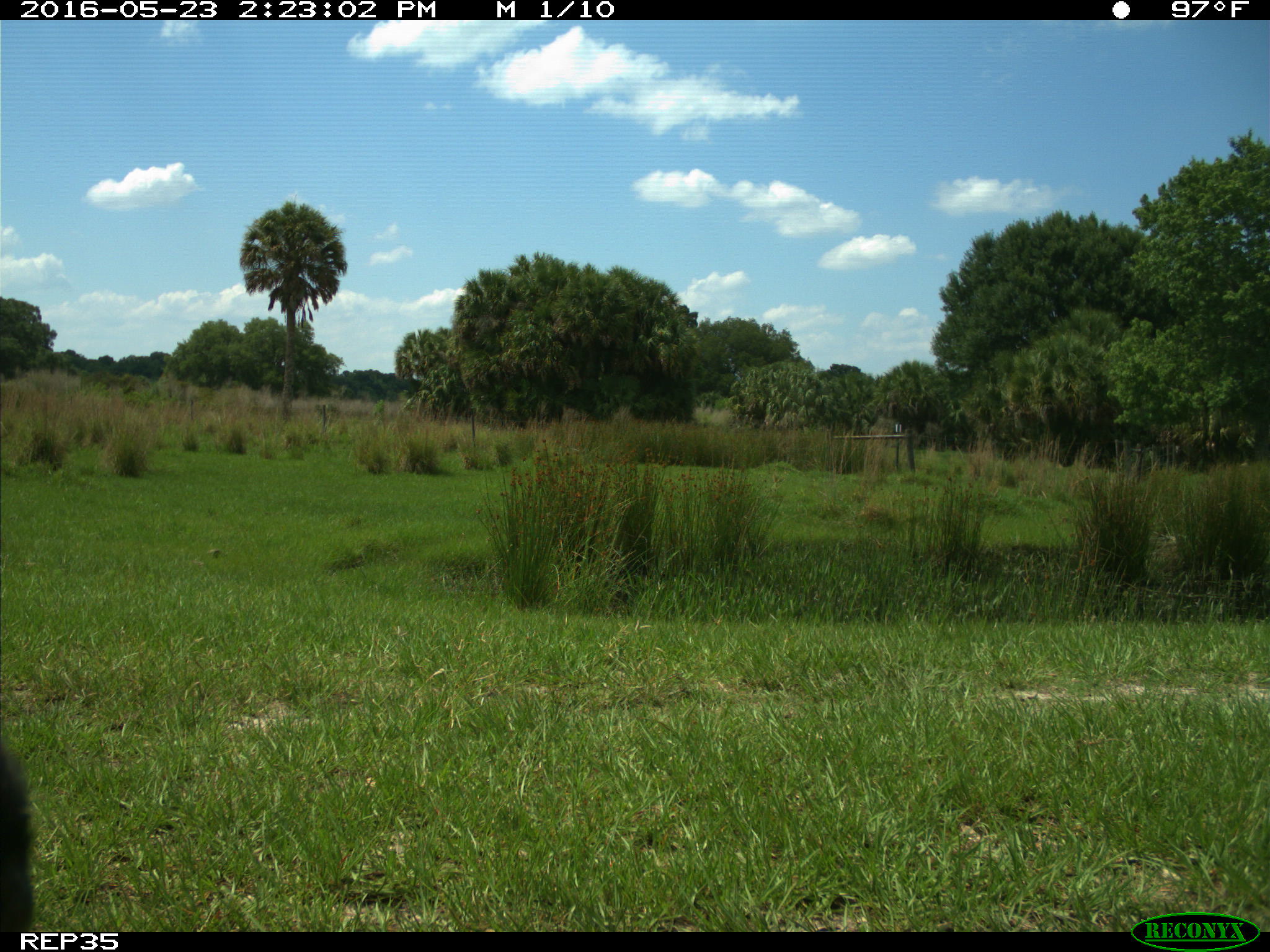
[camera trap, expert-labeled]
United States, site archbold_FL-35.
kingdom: Animalia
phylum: Chordata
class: Mammalia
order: Artiodactyla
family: Bovidae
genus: Bos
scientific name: Bos taurus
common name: domestic cow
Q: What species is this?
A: Bos taurus (domestic cow).